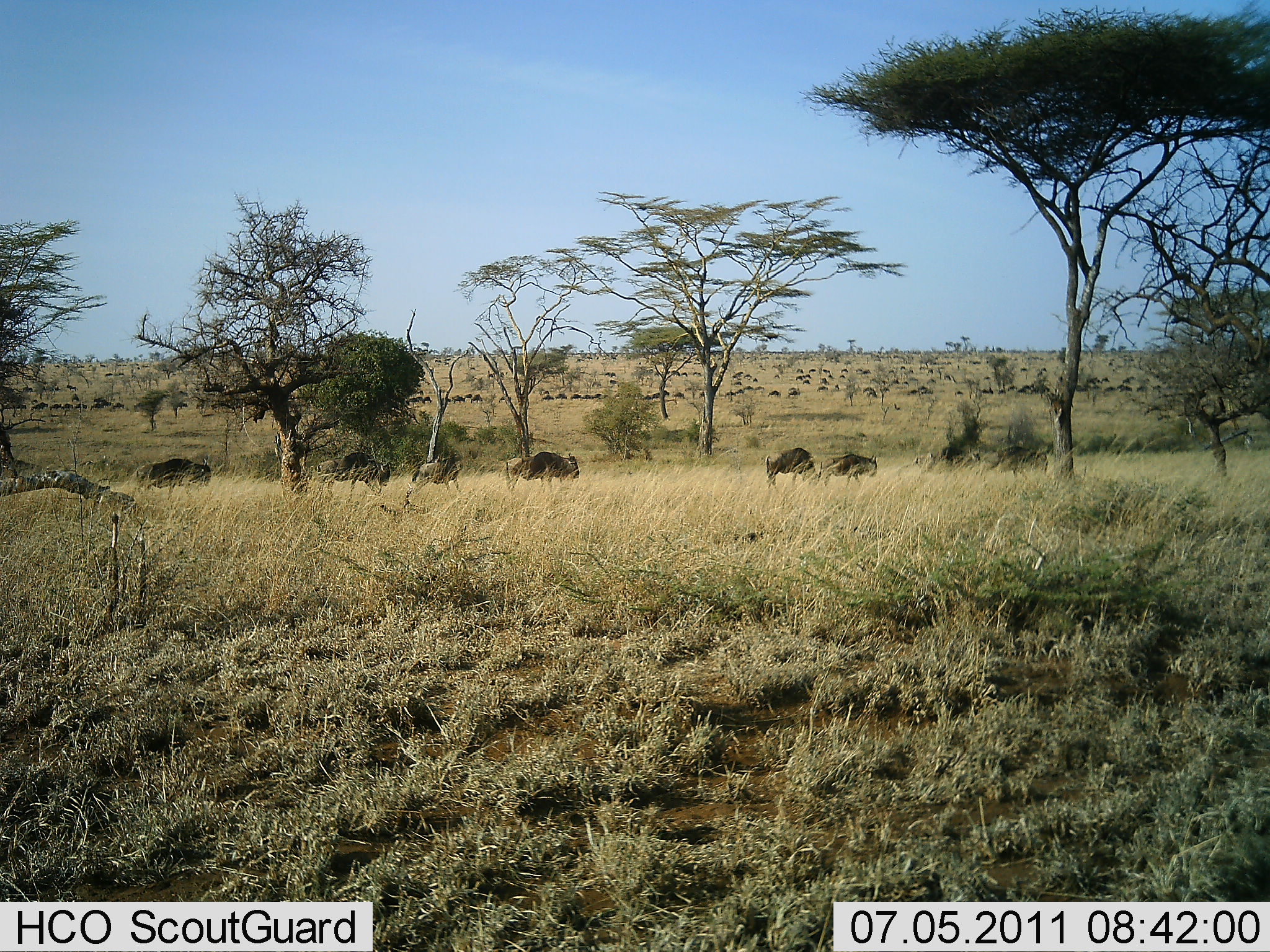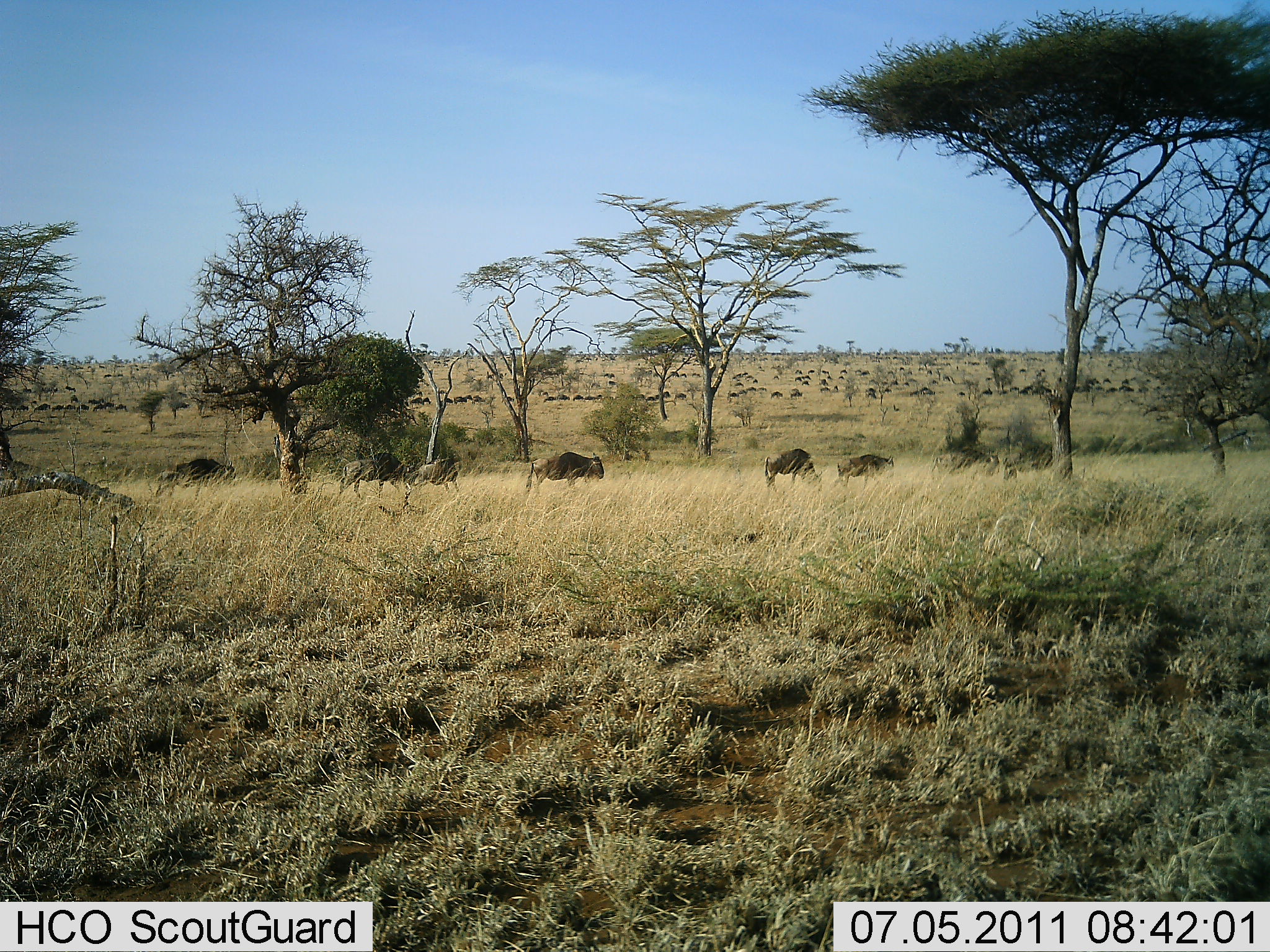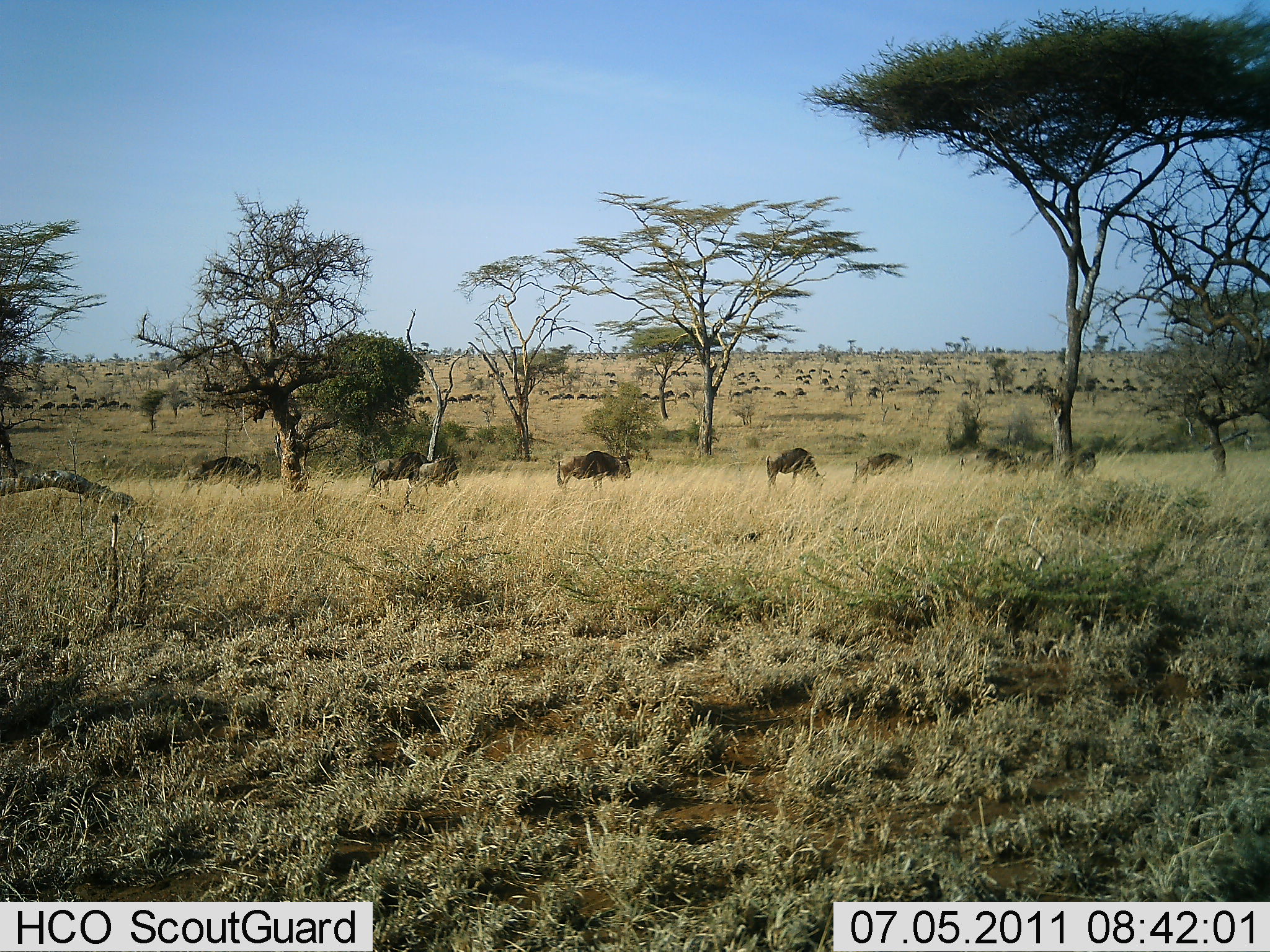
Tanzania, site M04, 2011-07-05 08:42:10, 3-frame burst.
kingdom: Animalia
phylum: Chordata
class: Mammalia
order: Artiodactyla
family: Bovidae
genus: Connochaetes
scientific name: Connochaetes taurinus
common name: blue wildebeest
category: wildebeest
Wildebeest (blue wildebeest) (Connochaetes taurinus), count 51+. Behavior (volunteer vote fractions): standing 10%, resting 0%, moving 80%, interacting 0%. Young present (vote fraction): 0%. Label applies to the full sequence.